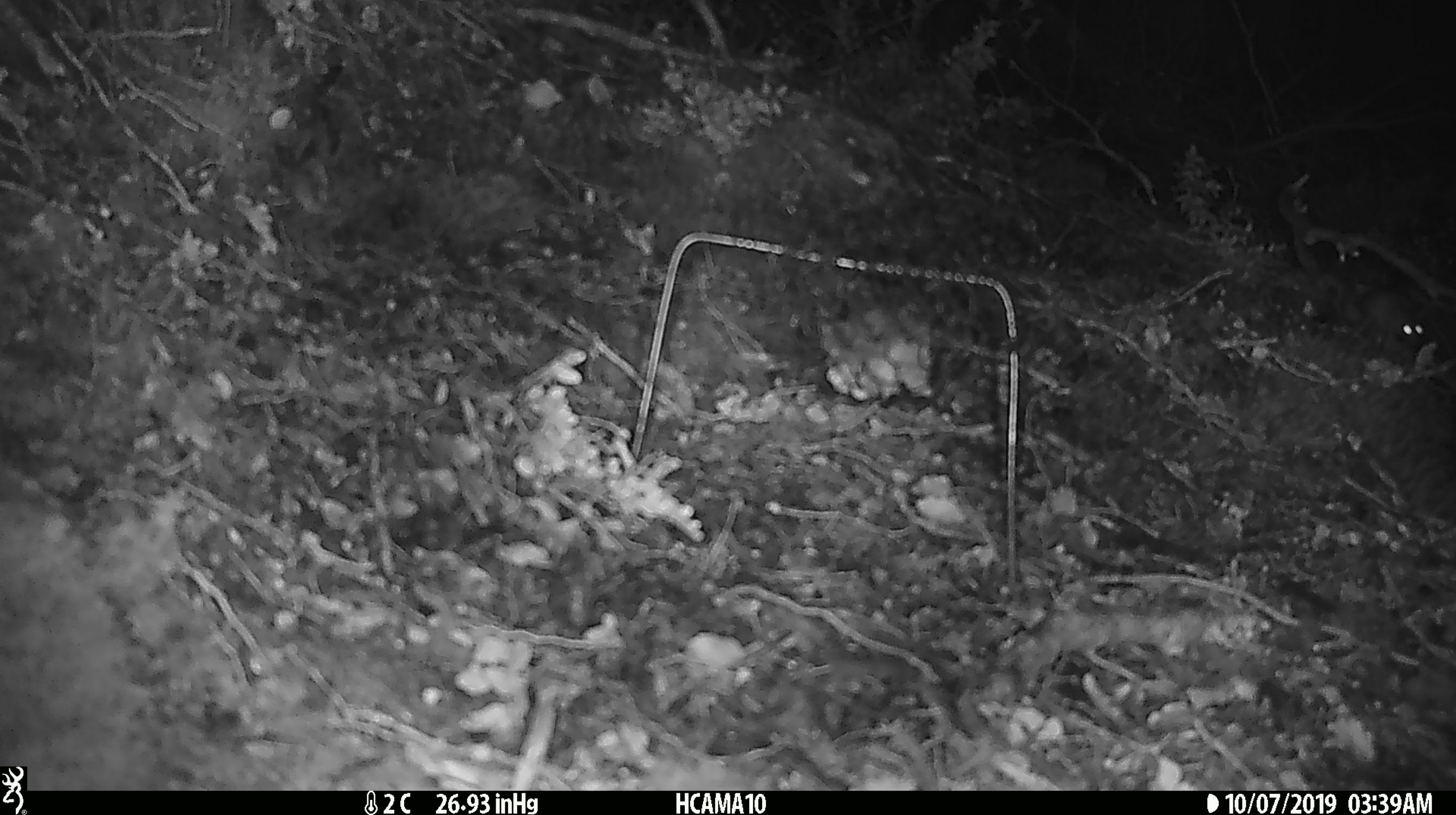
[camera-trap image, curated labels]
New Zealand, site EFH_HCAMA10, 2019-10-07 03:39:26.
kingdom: Animalia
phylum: Chordata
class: Mammalia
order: Rodentia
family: Muridae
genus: Mus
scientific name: Mus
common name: mouse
Mouse (Mus).